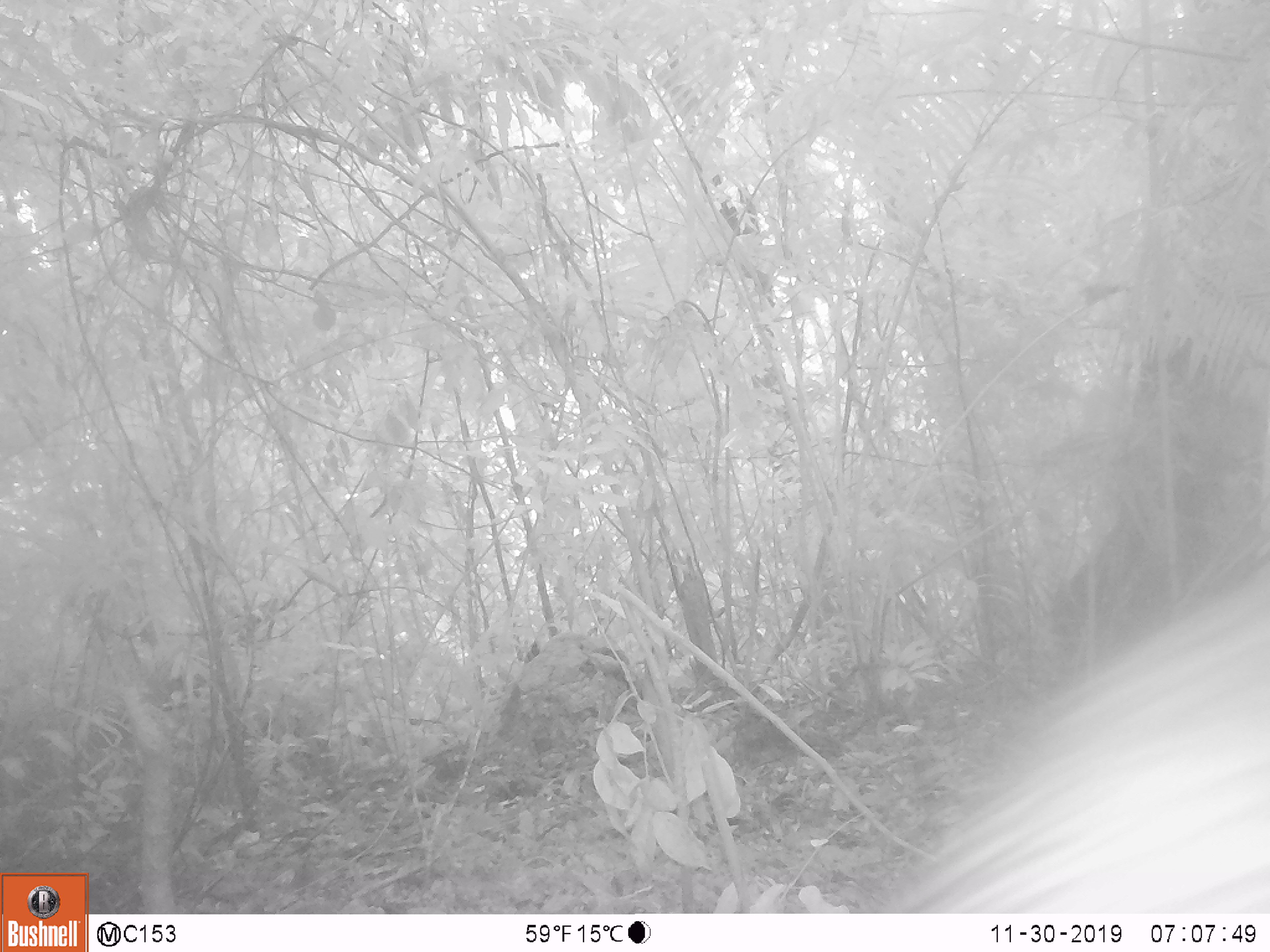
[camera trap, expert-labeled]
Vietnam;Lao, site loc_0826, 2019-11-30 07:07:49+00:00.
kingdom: Animalia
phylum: Chordata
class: Mammalia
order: Artiodactyla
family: Suidae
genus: Sus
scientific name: Sus scrofa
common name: eurasian wild pig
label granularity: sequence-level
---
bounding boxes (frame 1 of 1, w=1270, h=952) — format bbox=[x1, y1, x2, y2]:
eurasian wild pig: bbox=[881, 565, 1270, 913]